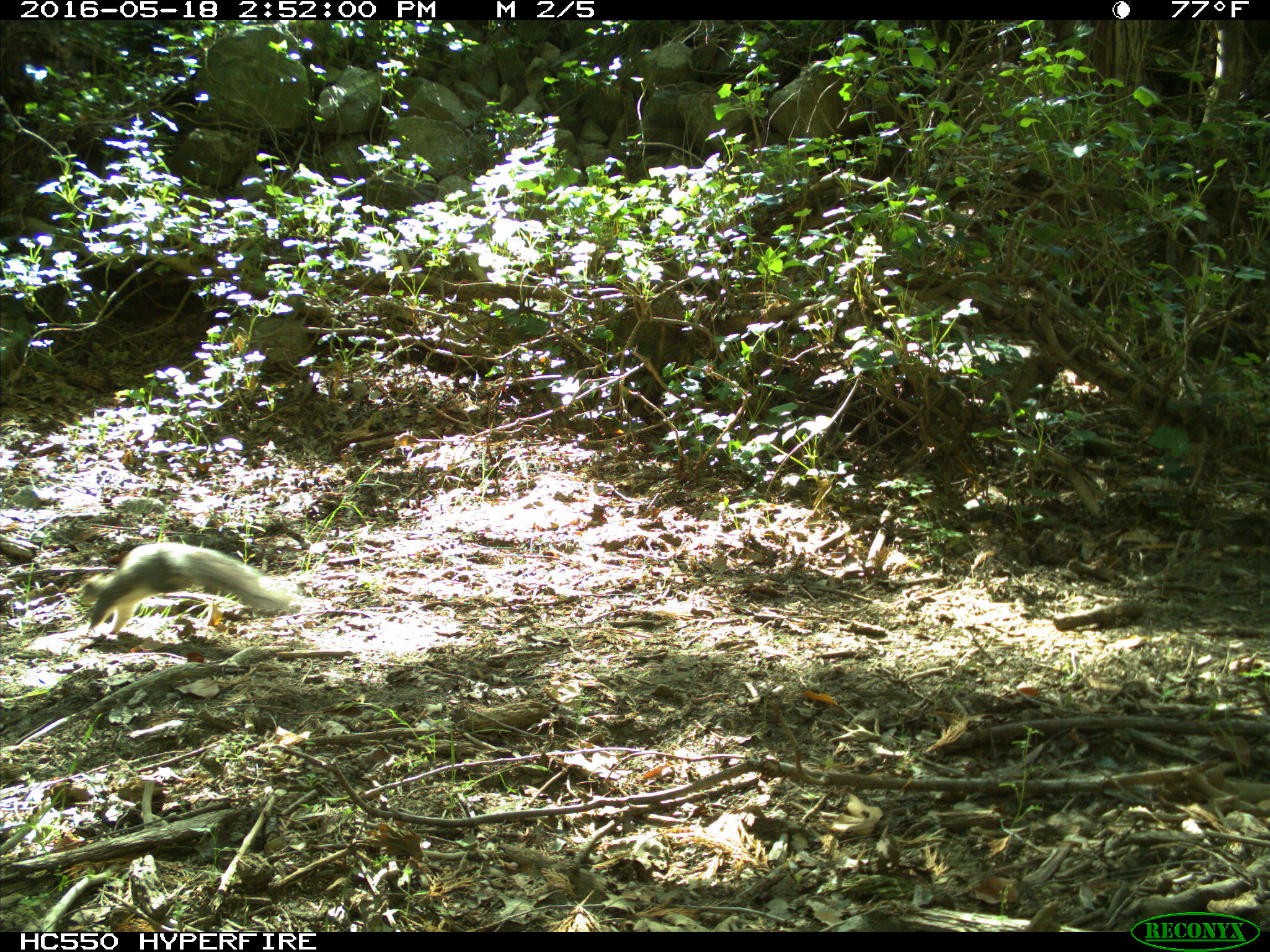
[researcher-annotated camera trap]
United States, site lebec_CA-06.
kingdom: Animalia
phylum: Chordata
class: Mammalia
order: Rodentia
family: Sciuridae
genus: Sciurus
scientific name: Sciurus carolinensis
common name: eastern gray squirrel